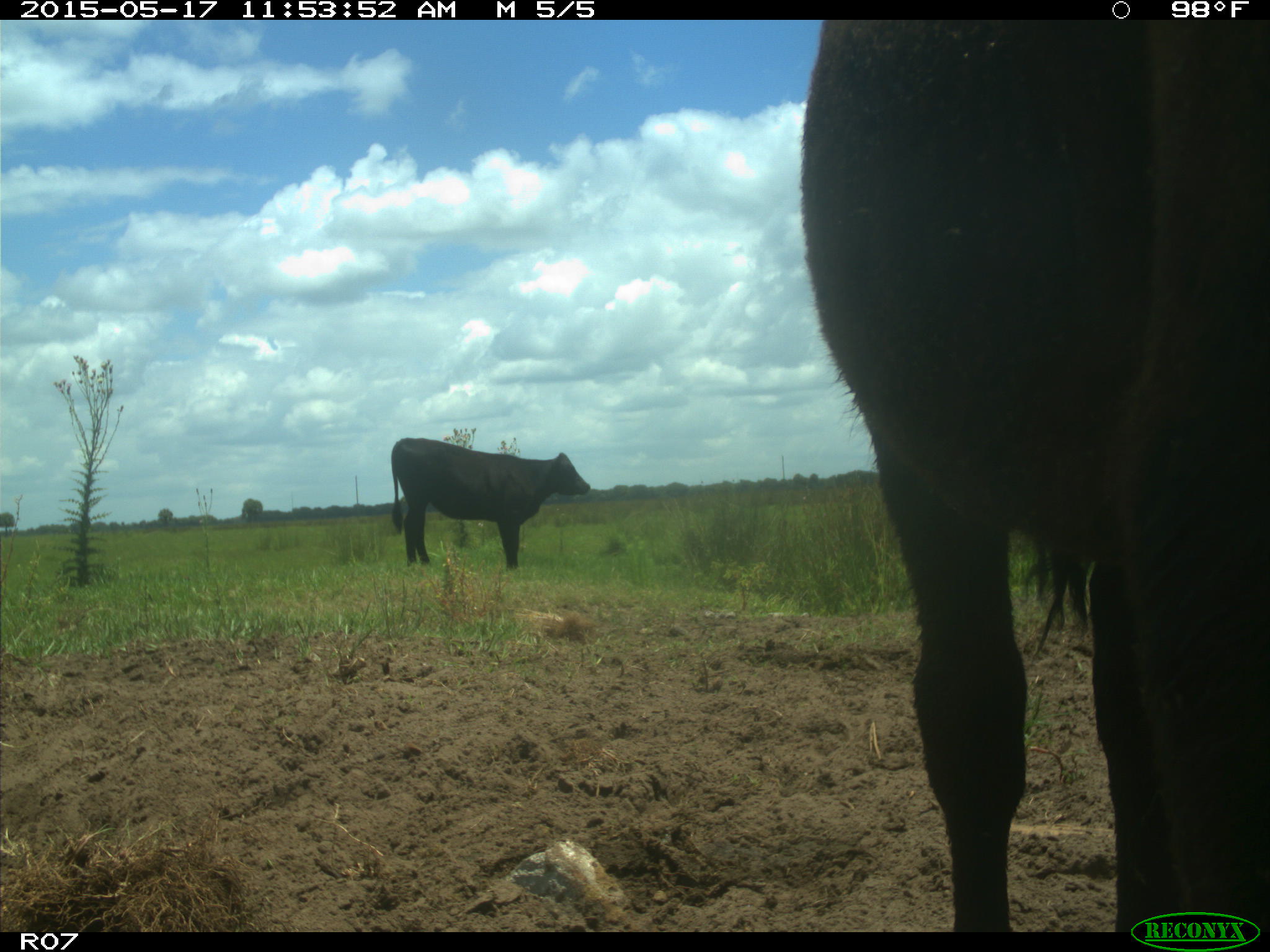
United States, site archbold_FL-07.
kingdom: Animalia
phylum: Chordata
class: Mammalia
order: Artiodactyla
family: Bovidae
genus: Bos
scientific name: Bos taurus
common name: domestic cow